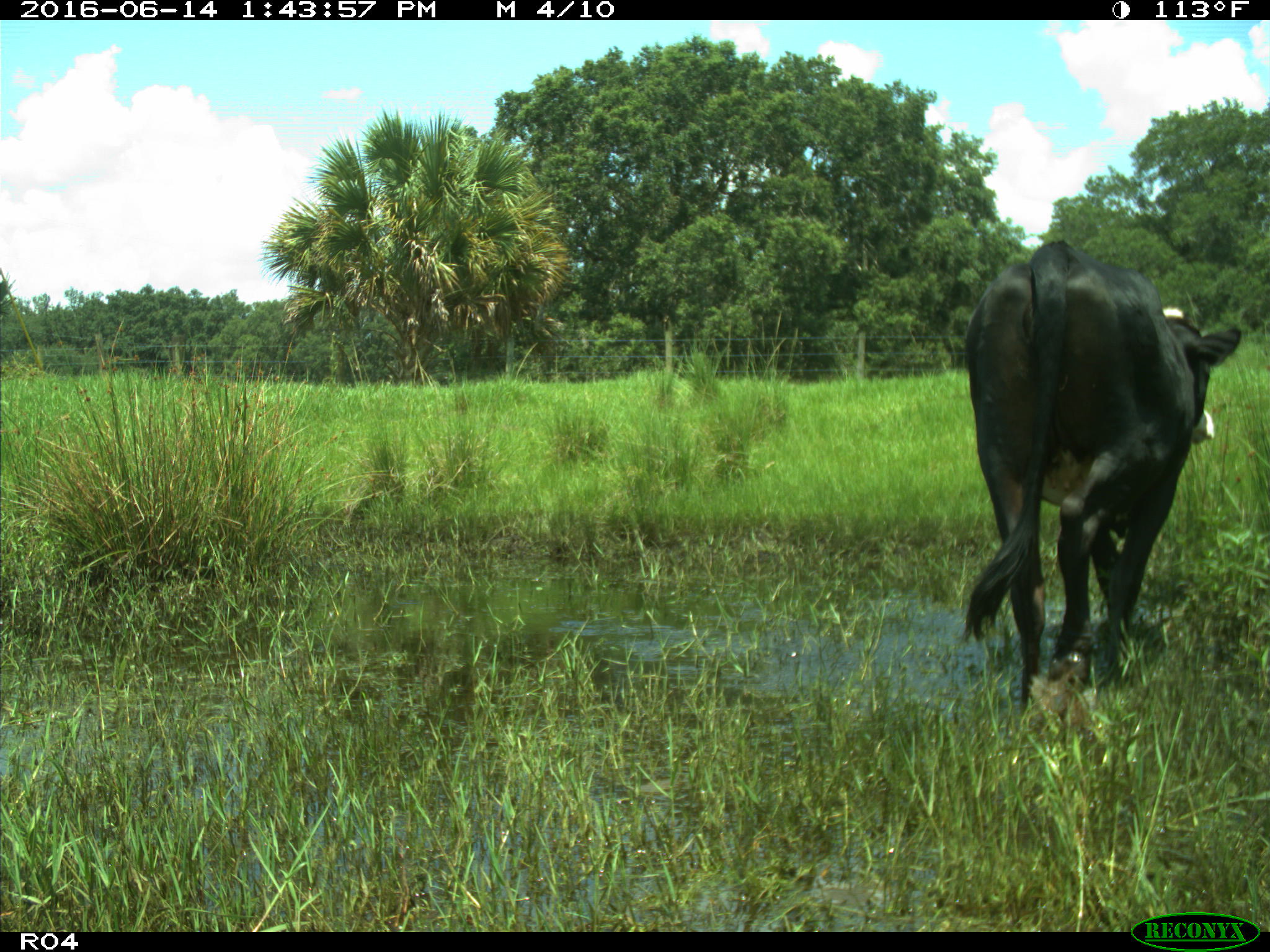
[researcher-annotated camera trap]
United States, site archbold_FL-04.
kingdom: Animalia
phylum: Chordata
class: Mammalia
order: Artiodactyla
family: Bovidae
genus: Bos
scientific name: Bos taurus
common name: domestic cow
Bos taurus (domestic cow).